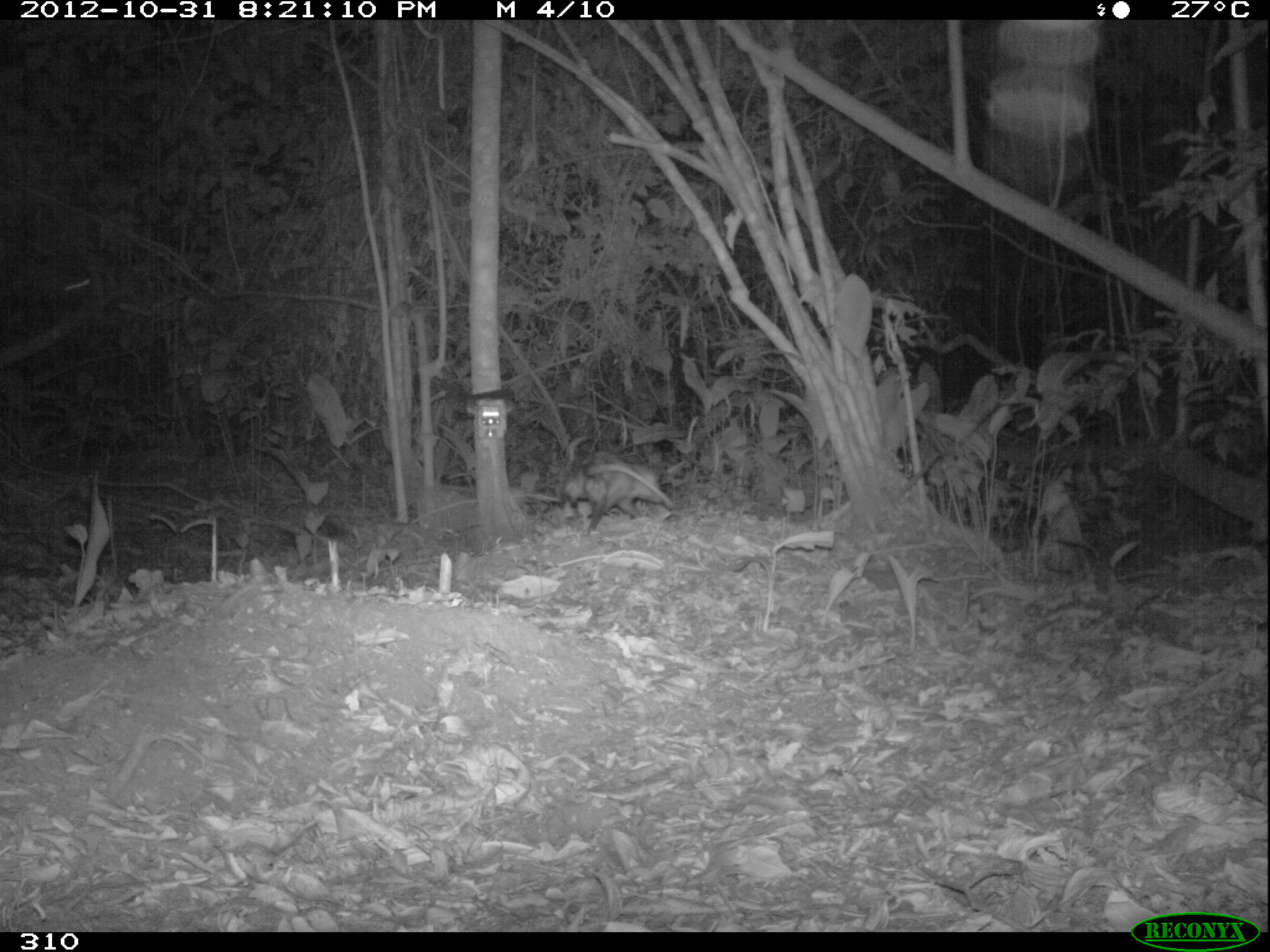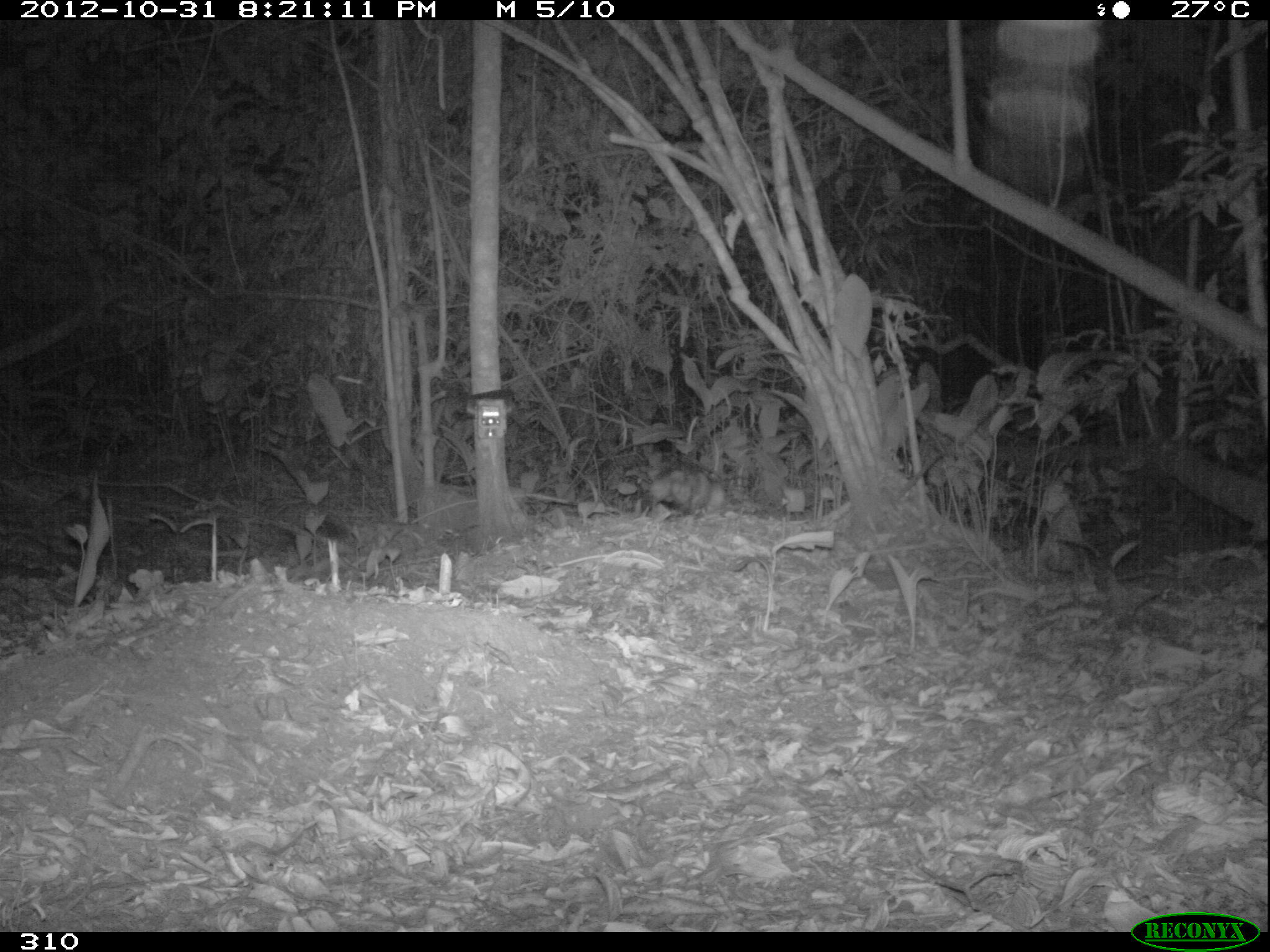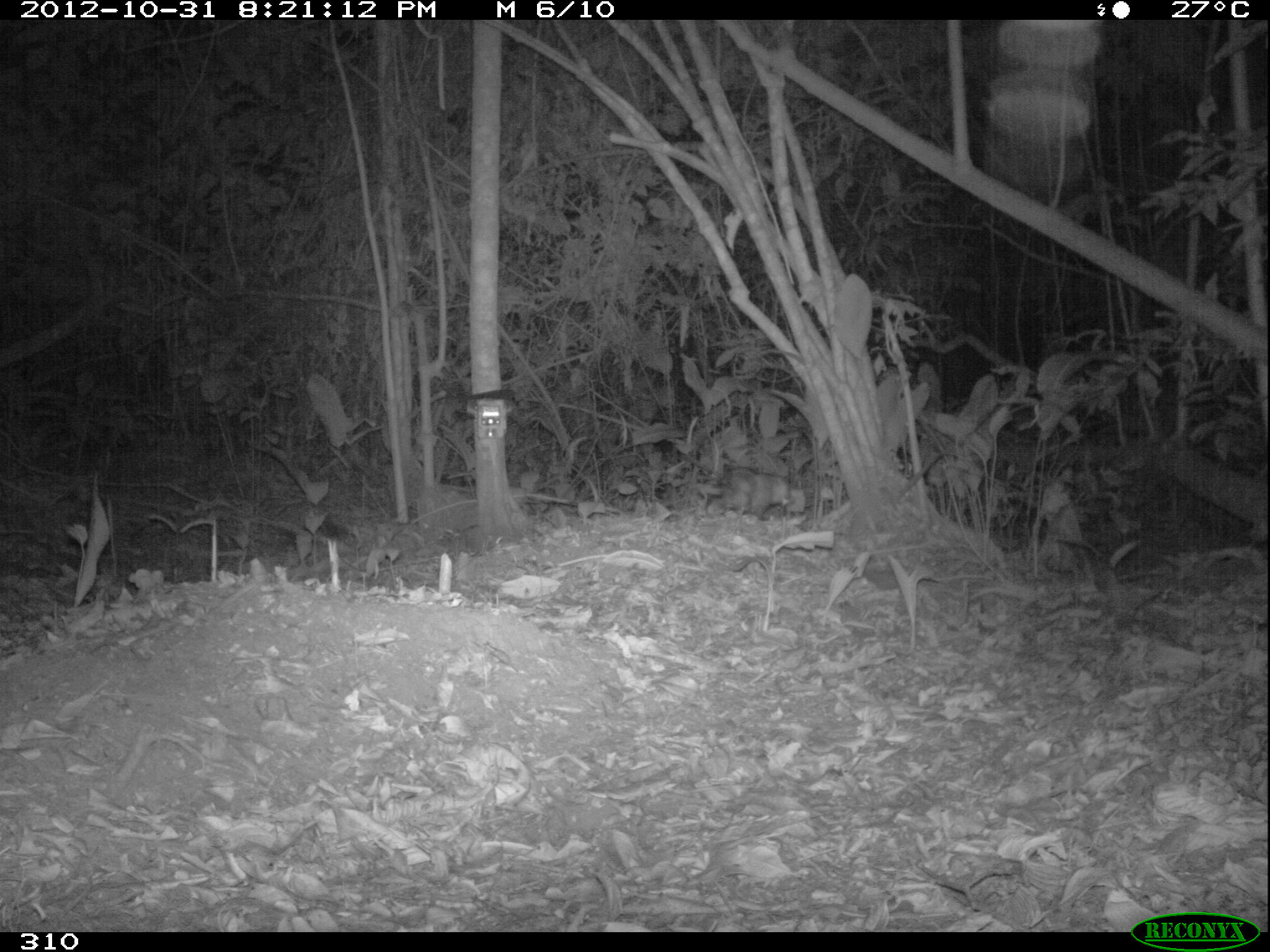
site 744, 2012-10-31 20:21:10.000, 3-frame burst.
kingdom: Animalia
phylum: Chordata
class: Mammalia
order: Didelphimorphia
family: Didelphidae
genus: Didelphis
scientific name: Didelphis marsupialis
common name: southern opossum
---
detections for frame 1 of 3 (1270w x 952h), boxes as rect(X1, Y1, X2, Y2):
didelphis marsupialis: rect(564, 450, 674, 534)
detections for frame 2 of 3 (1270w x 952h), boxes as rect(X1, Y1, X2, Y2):
didelphis marsupialis: rect(650, 468, 724, 517)